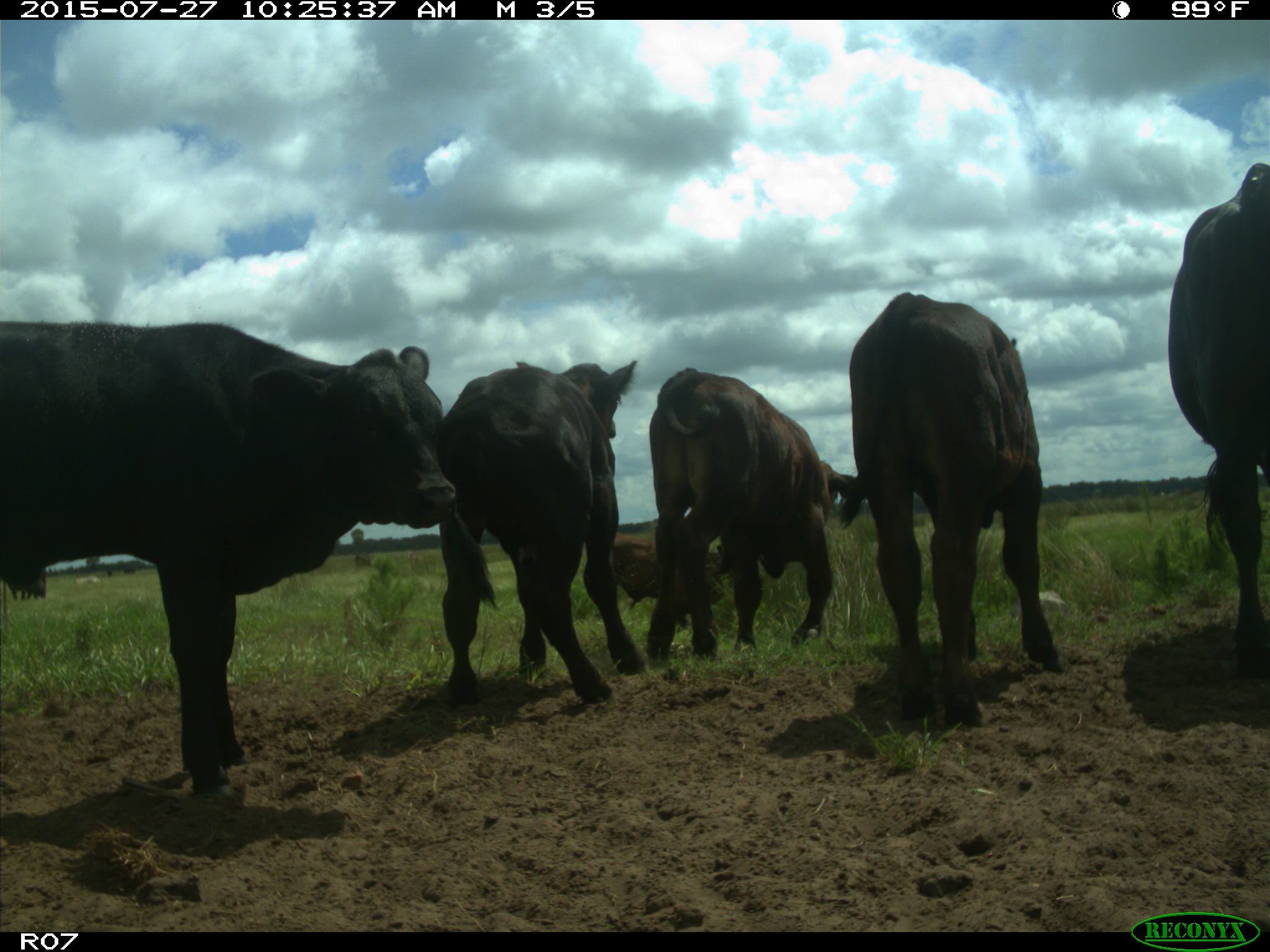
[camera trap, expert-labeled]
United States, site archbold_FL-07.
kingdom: Animalia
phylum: Chordata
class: Mammalia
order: Artiodactyla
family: Bovidae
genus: Bos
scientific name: Bos taurus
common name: domestic cow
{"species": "Bos taurus (domestic cow)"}